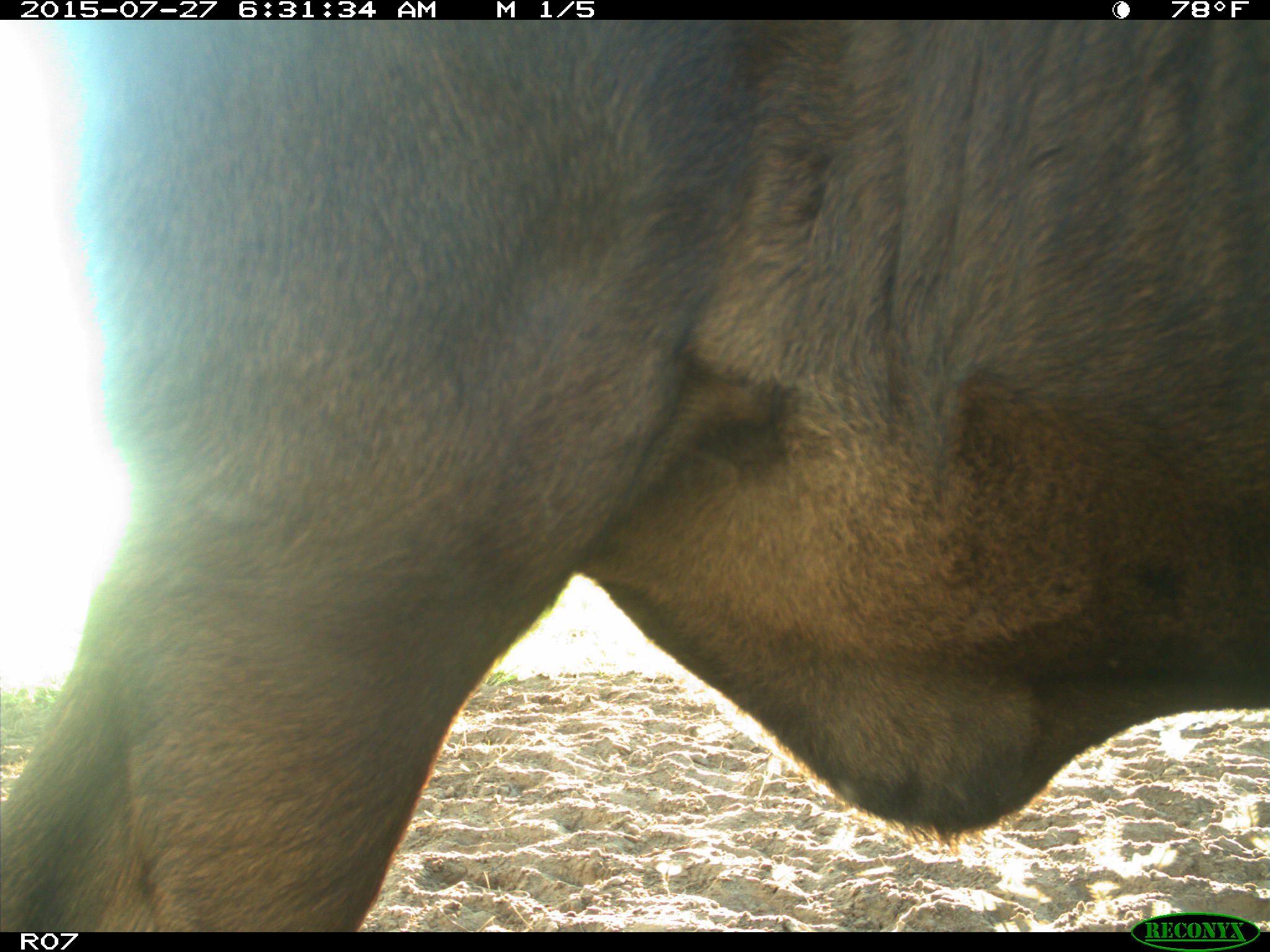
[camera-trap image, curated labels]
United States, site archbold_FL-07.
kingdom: Animalia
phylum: Chordata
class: Mammalia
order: Artiodactyla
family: Bovidae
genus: Bos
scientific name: Bos taurus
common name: domestic cow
Bos taurus (domestic cow).